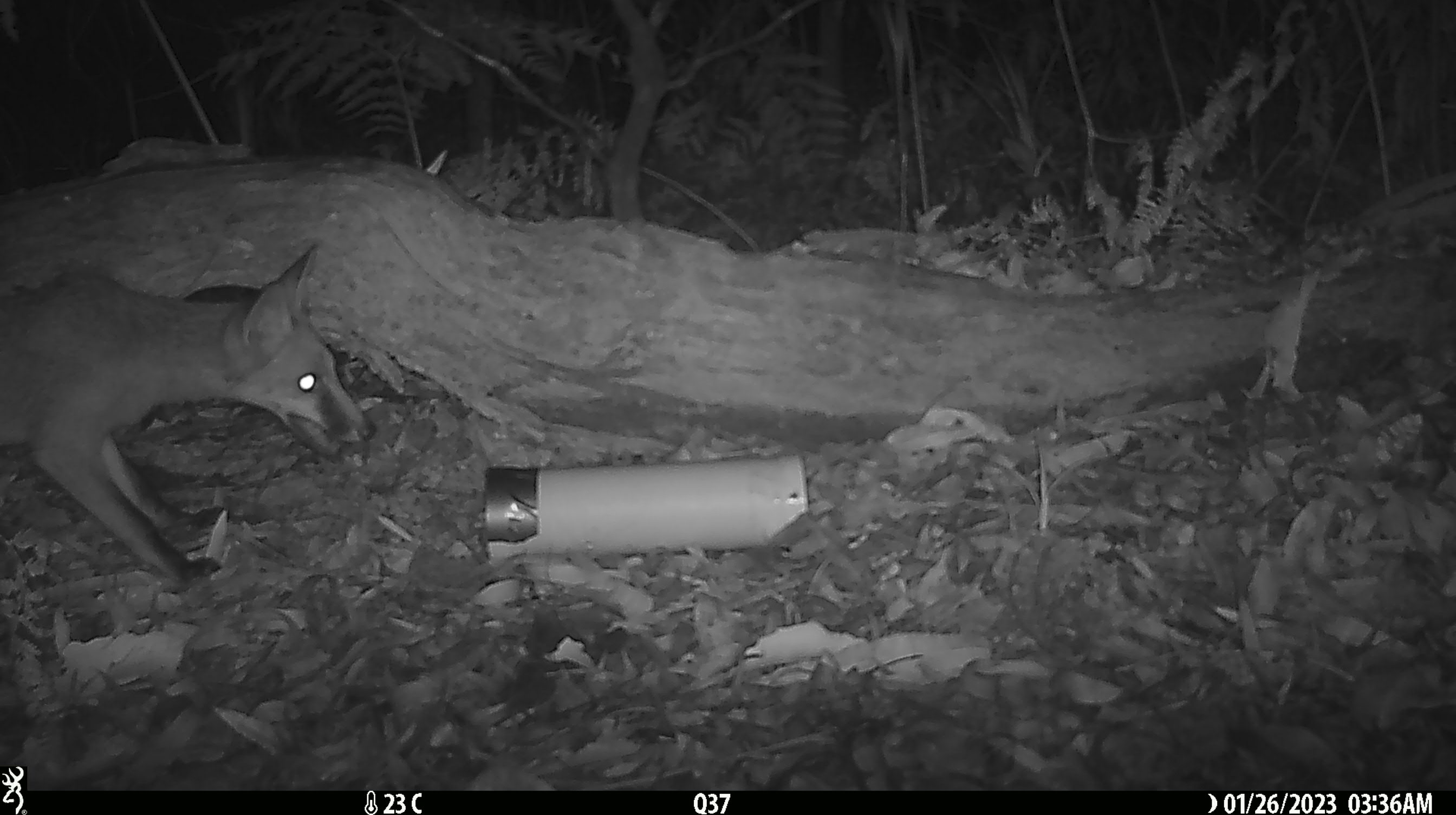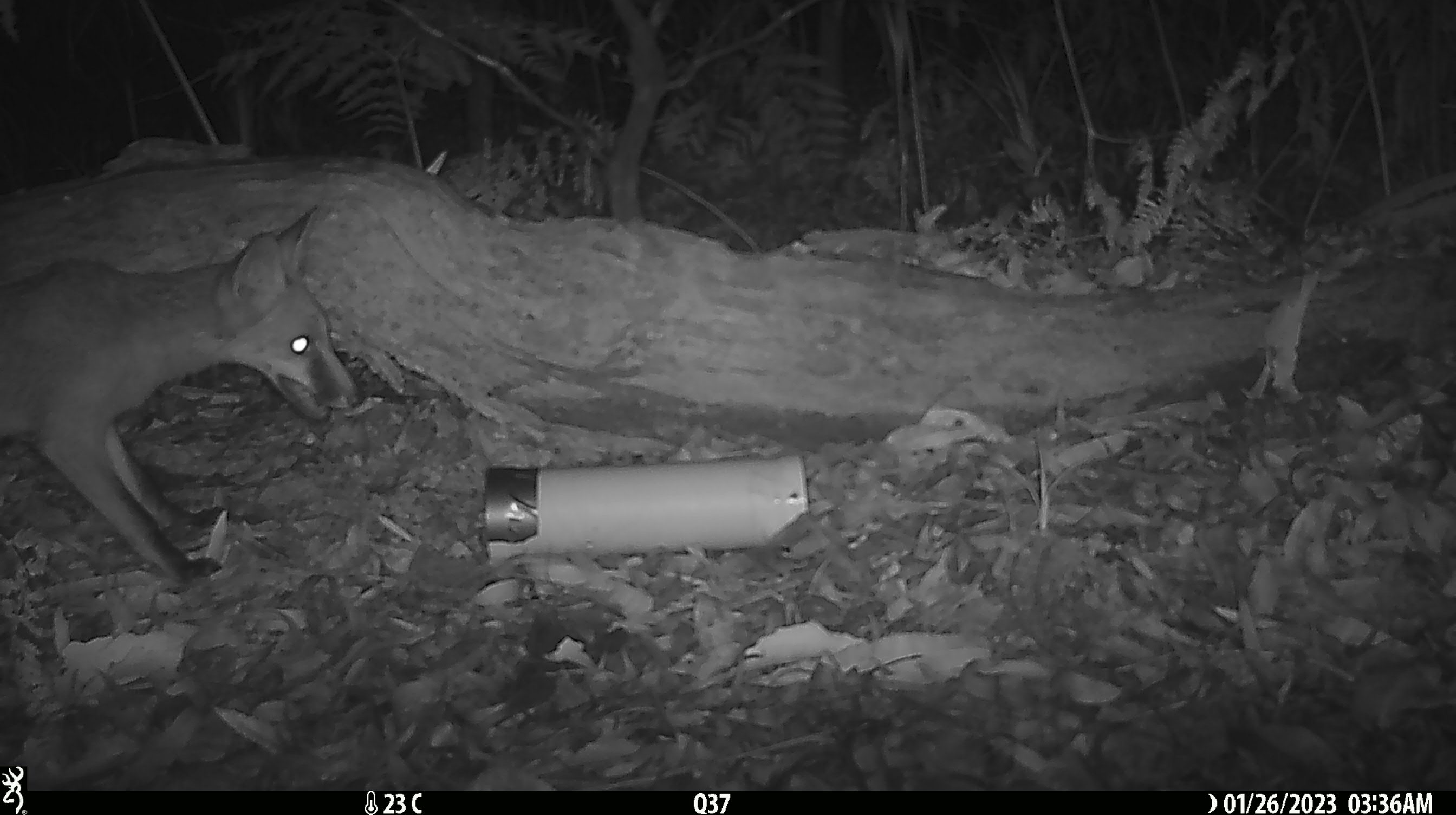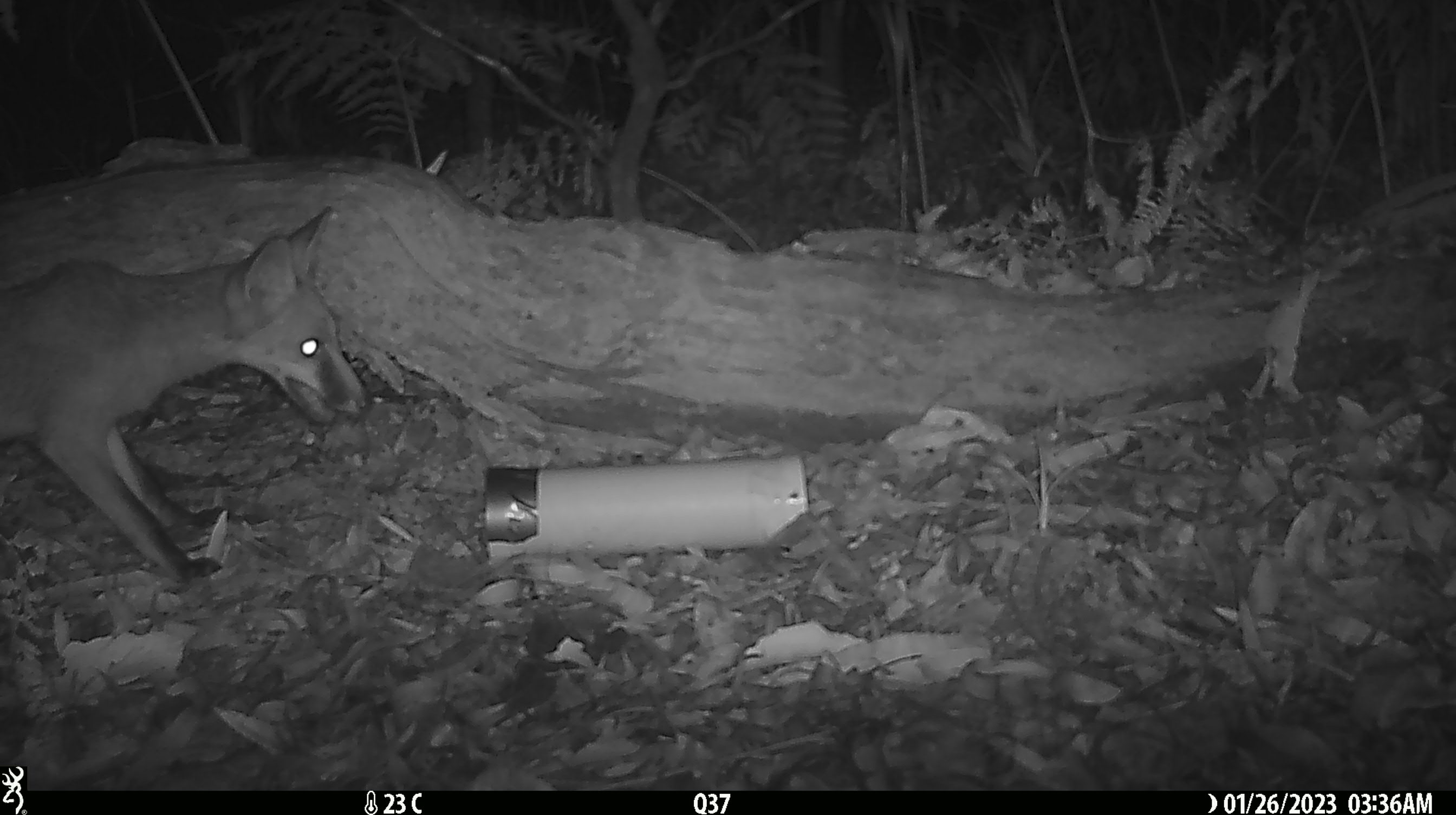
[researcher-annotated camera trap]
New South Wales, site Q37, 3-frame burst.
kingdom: Animalia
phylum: Chordata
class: Mammalia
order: Carnivora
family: Canidae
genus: Vulpes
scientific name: Vulpes vulpes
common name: red fox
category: fox